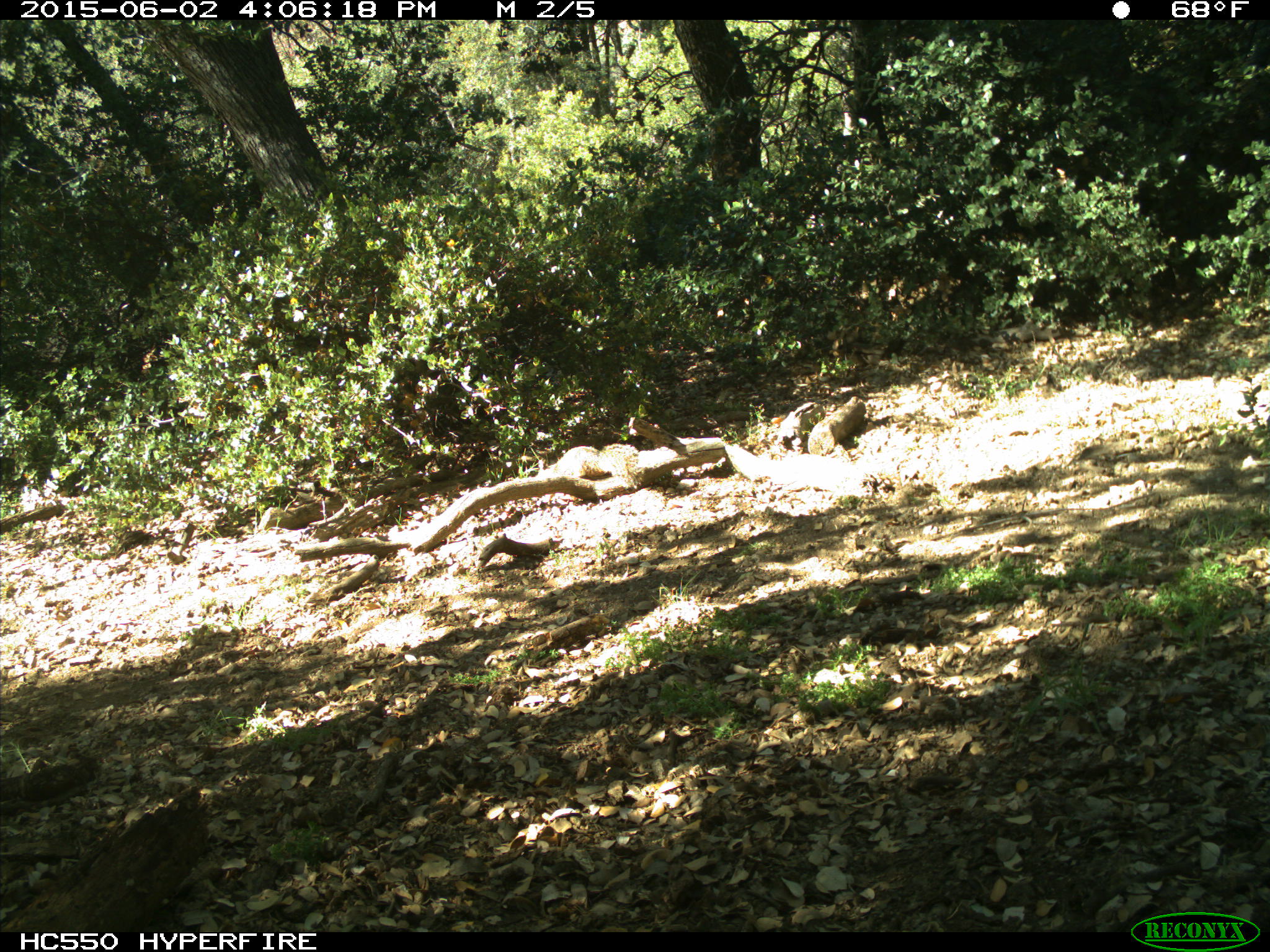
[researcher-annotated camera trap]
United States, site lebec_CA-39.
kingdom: Animalia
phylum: Chordata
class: Mammalia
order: Rodentia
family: Sciuridae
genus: Otospermophilus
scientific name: Otospermophilus beecheyi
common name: california ground squirrel